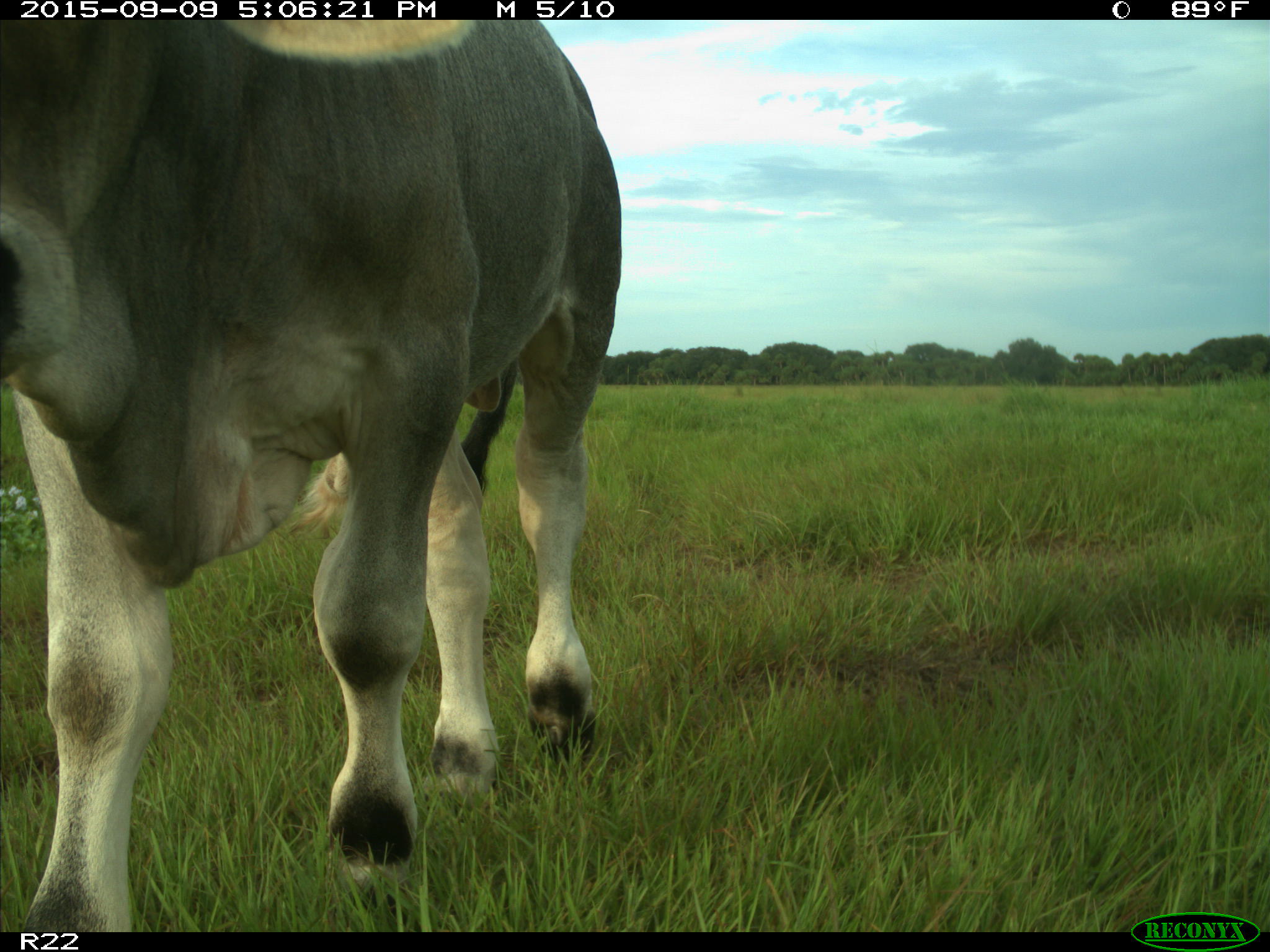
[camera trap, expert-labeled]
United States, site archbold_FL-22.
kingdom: Animalia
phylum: Chordata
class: Mammalia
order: Artiodactyla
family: Bovidae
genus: Bos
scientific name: Bos taurus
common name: domestic cow